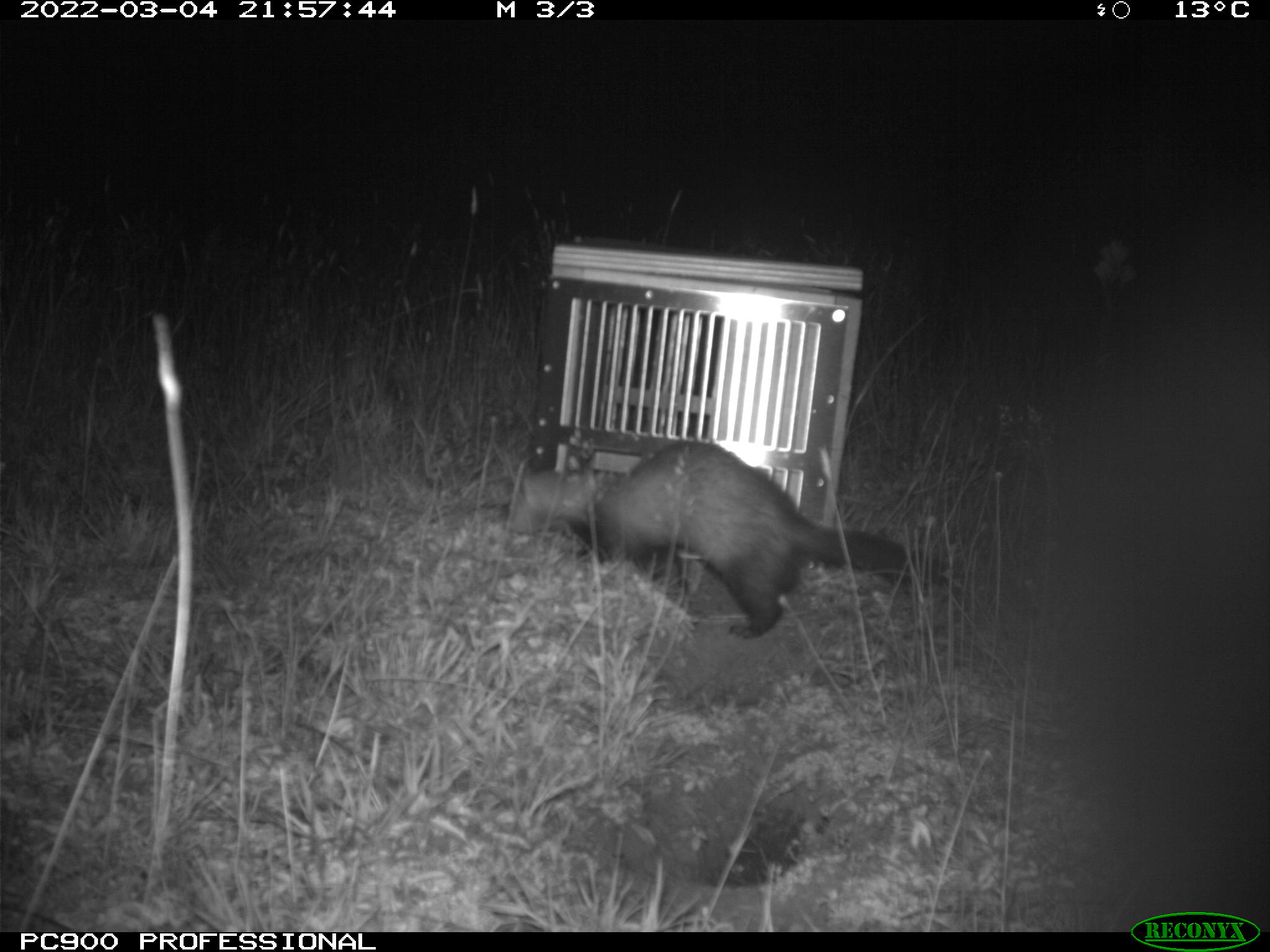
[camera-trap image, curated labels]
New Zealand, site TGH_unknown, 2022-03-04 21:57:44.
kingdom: Animalia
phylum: Chordata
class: Mammalia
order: Carnivora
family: Mustelidae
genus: Mustela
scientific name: Mustela furo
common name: ferret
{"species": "ferret (Mustela furo)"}